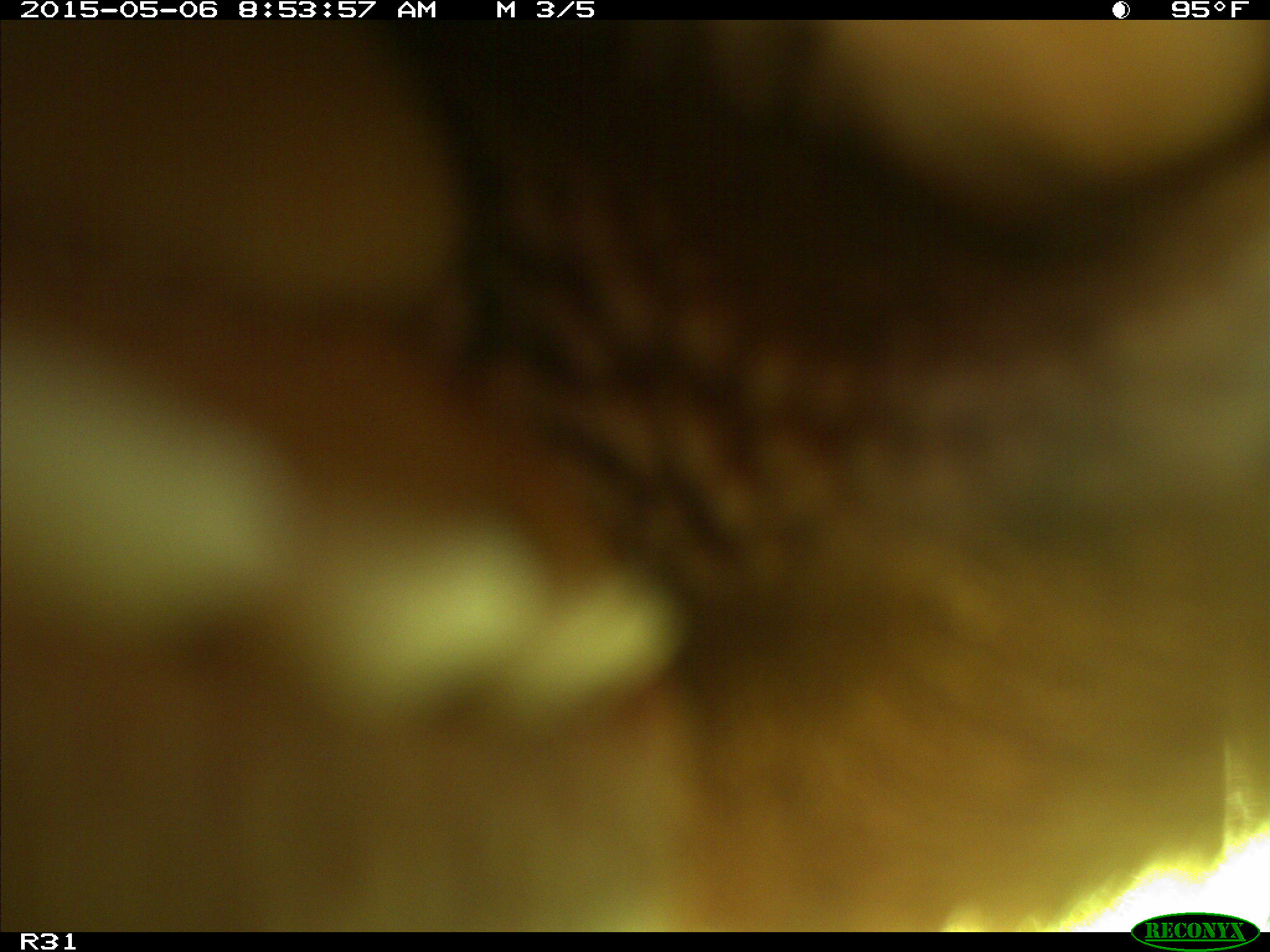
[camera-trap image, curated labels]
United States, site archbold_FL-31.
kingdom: Animalia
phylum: Chordata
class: Mammalia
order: Artiodactyla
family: Bovidae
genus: Bos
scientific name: Bos taurus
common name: domestic cow